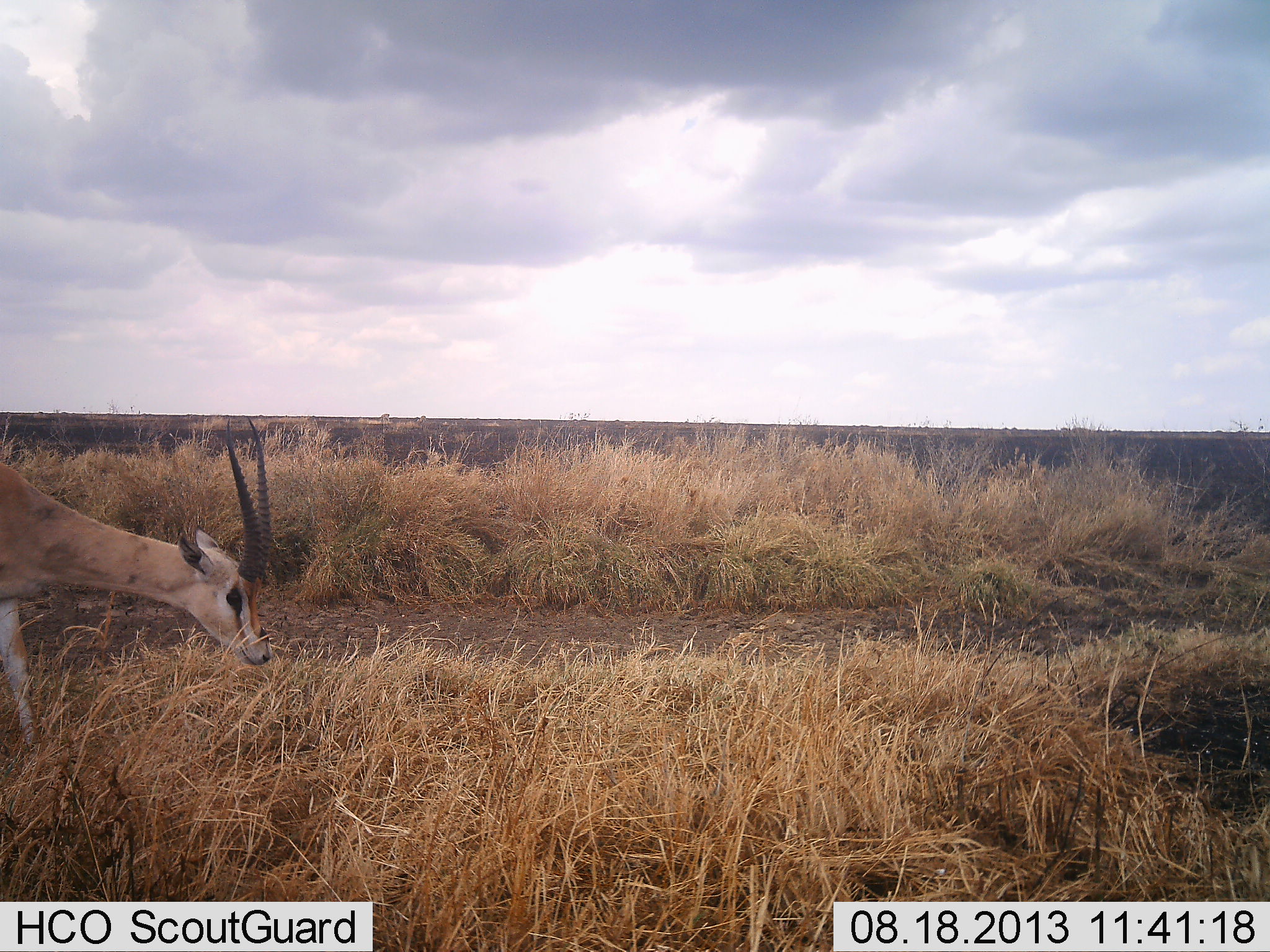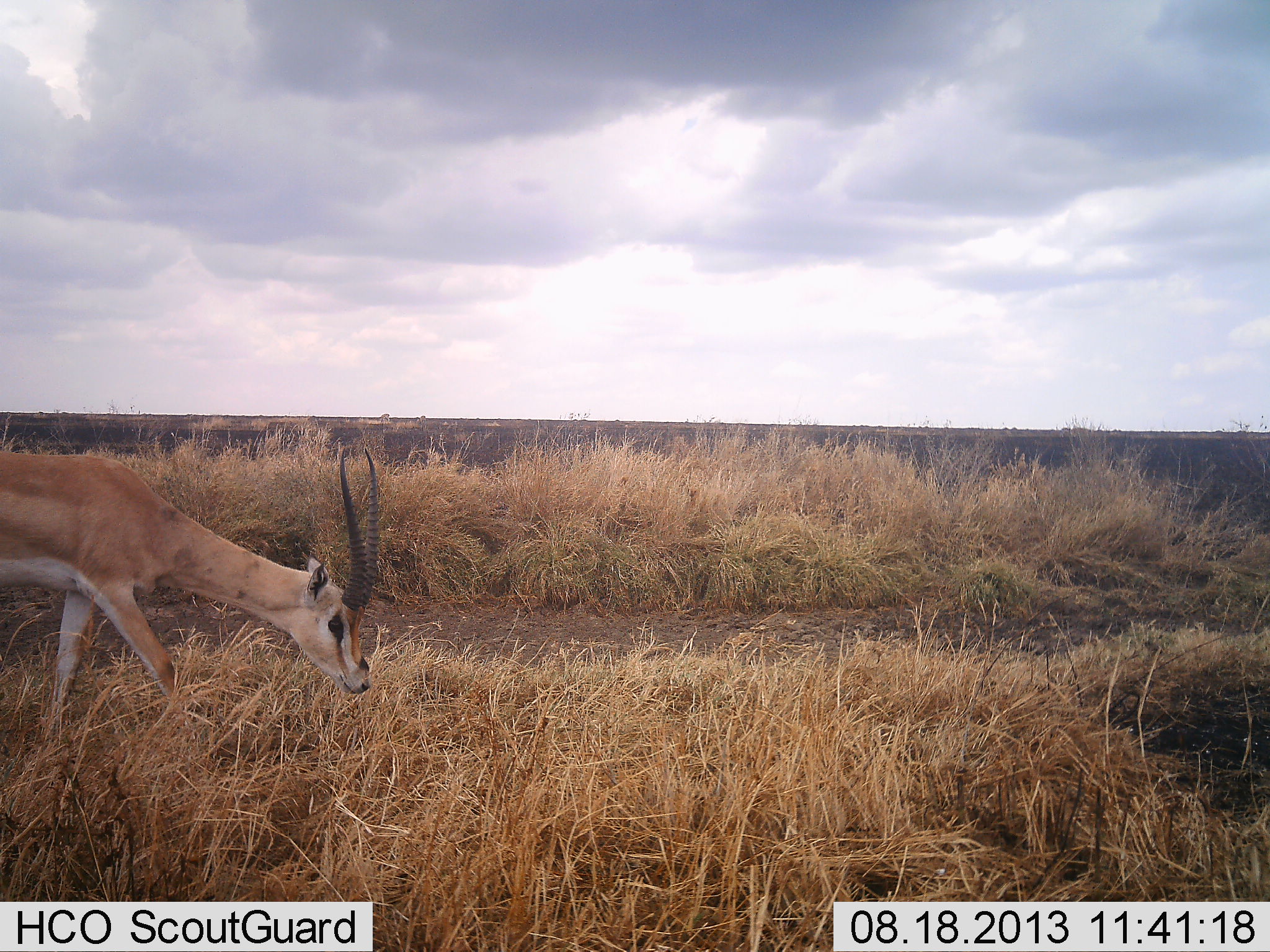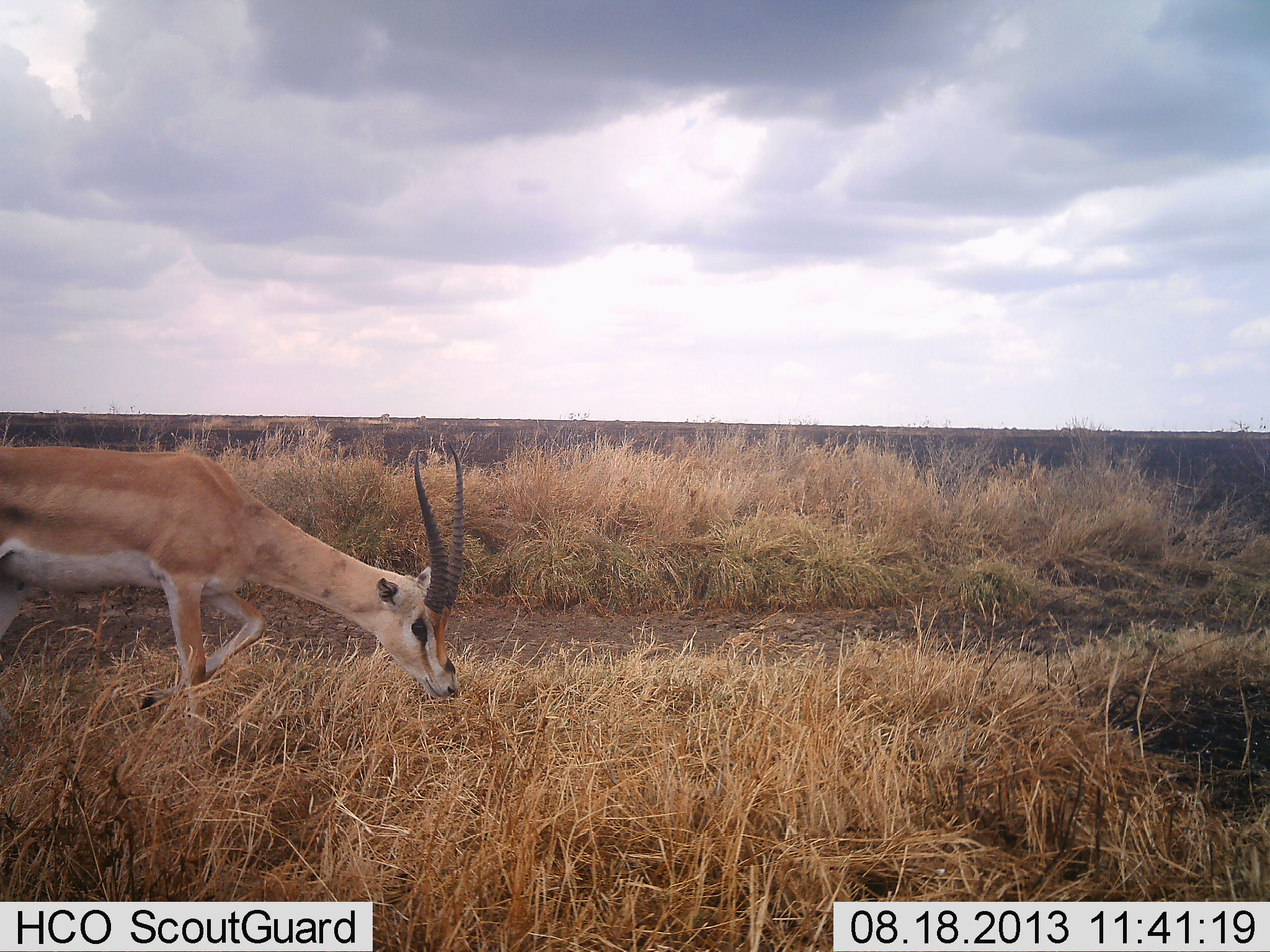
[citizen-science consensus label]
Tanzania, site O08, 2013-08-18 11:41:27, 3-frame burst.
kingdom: Animalia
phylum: Chordata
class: Mammalia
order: Artiodactyla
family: Bovidae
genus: Nanger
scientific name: Nanger granti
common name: grant's gazelle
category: gazellegrants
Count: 1.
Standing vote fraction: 10%.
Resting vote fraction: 0%.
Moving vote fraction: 100%.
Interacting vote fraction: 0%.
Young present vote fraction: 0%.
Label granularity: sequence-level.